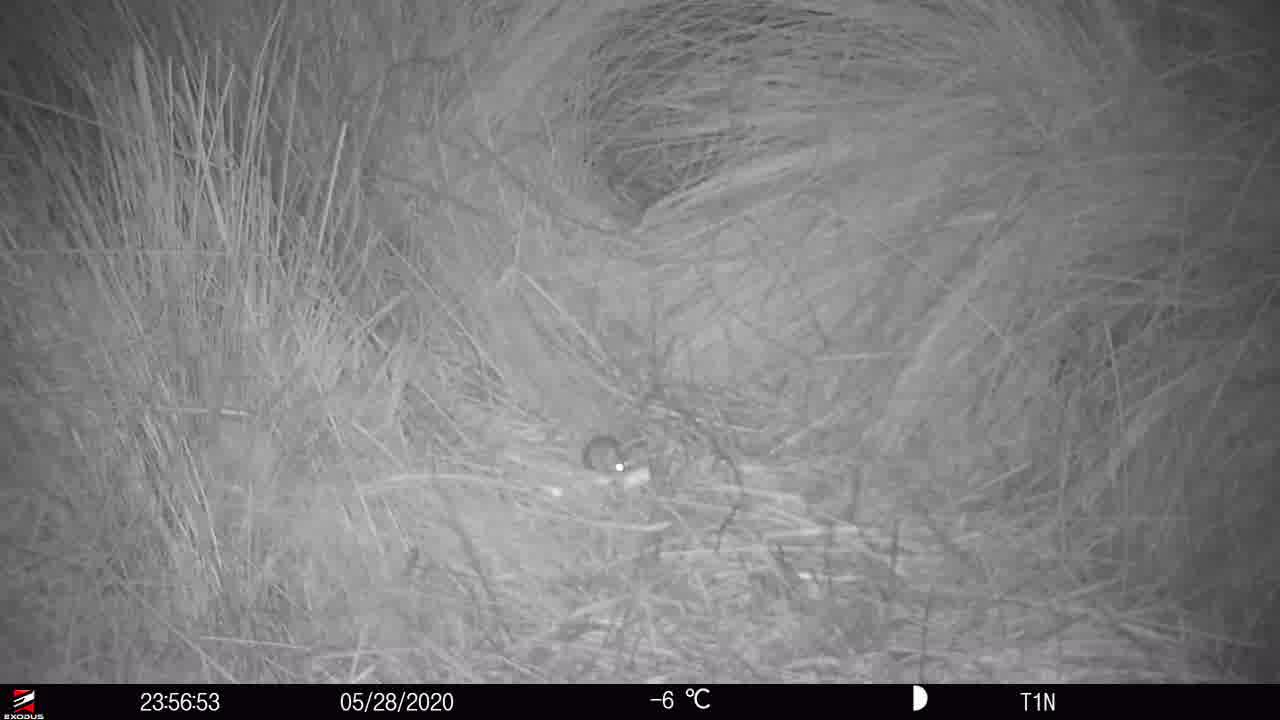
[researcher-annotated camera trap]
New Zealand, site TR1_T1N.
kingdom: Animalia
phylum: Chordata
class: Mammalia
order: Rodentia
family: Muridae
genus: Mus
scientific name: Mus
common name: mouse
Mouse (Mus).